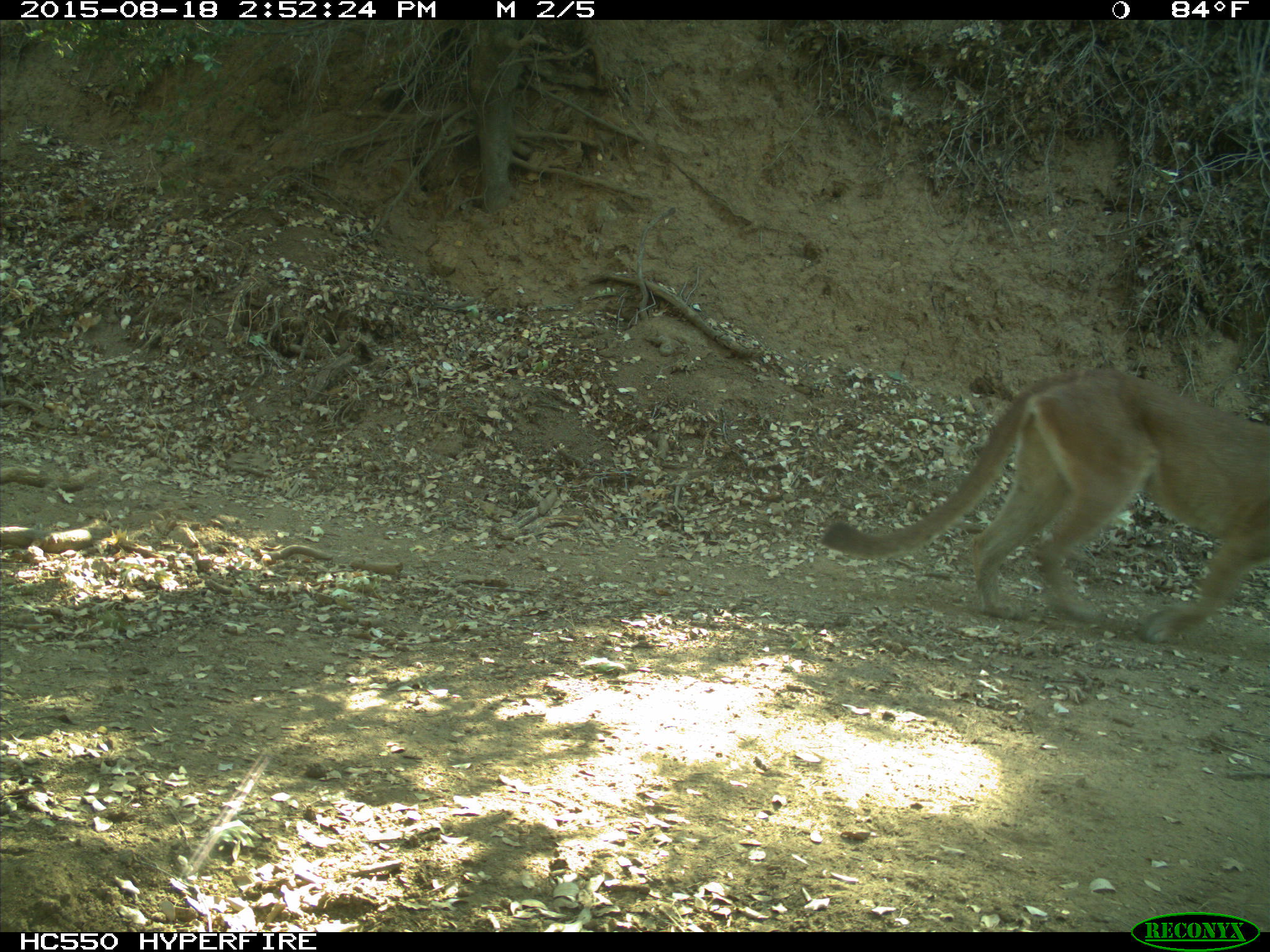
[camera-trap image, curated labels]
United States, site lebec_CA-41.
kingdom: Animalia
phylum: Chordata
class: Mammalia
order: Carnivora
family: Felidae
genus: Puma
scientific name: Puma concolor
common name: mountain lion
Puma concolor (mountain lion).